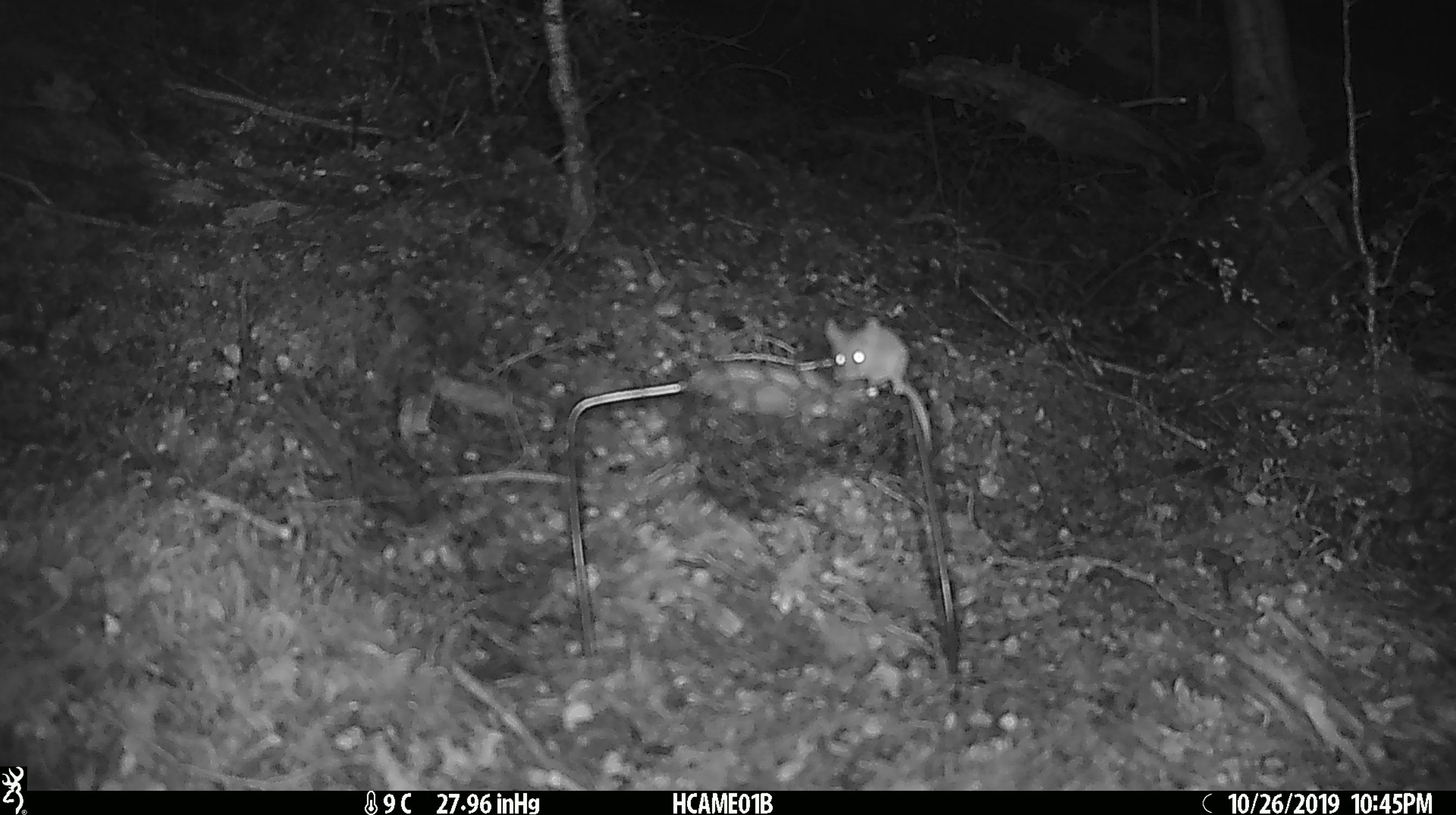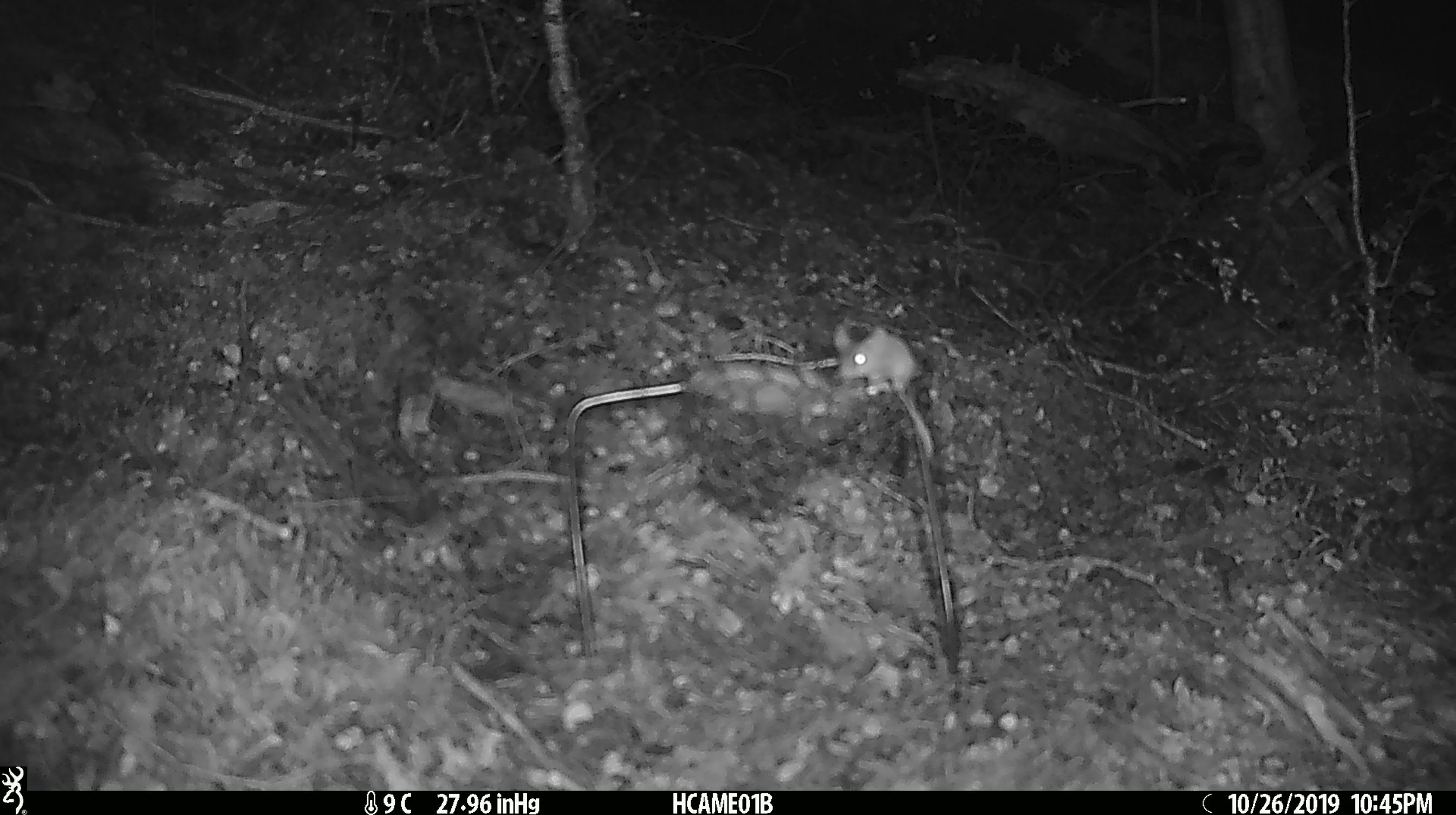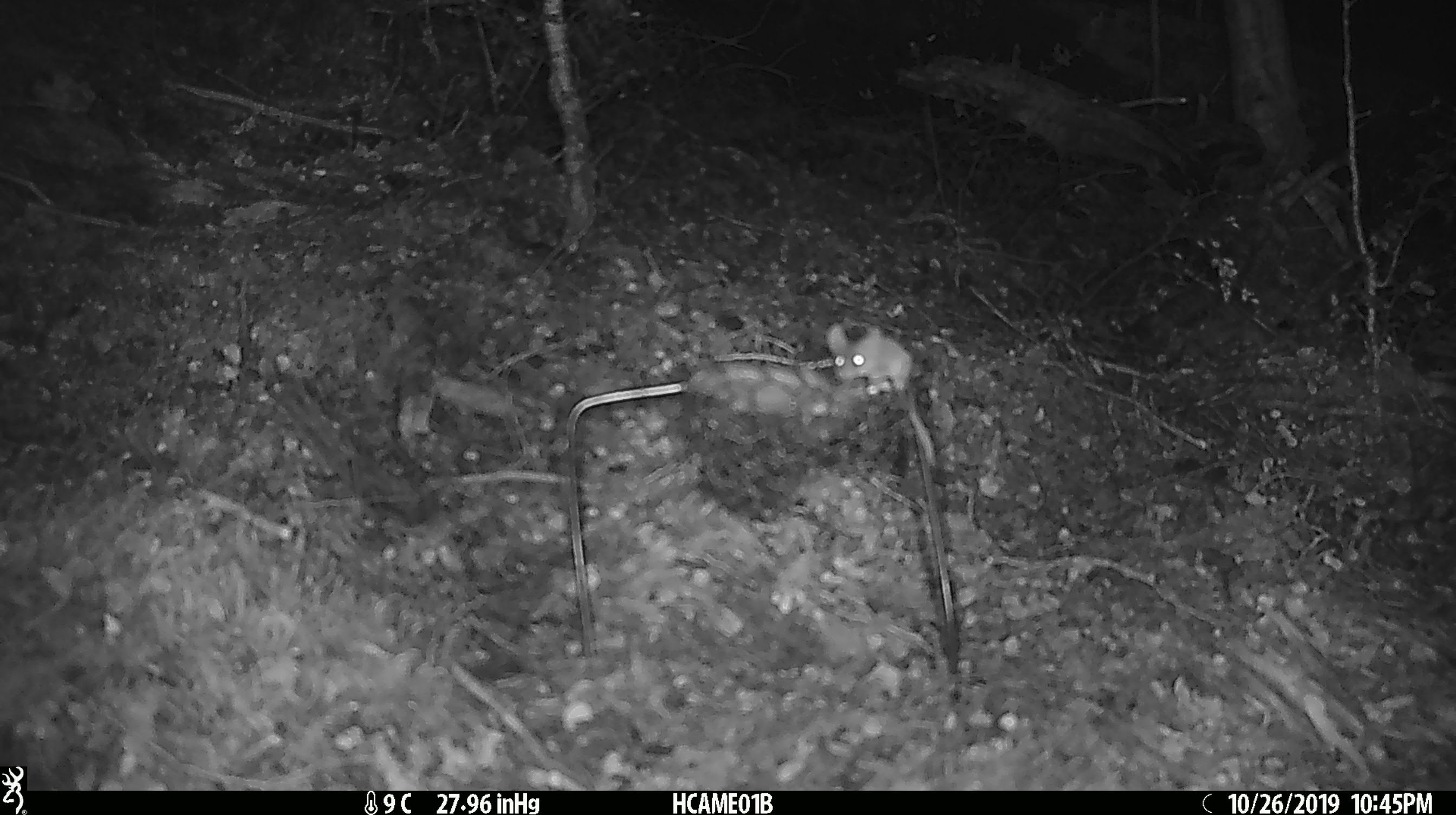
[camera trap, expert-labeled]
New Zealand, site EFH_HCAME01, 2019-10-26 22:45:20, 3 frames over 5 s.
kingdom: Animalia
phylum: Chordata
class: Mammalia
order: Rodentia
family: Muridae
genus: Mus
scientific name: Mus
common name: mouse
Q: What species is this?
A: Mouse (Mus).